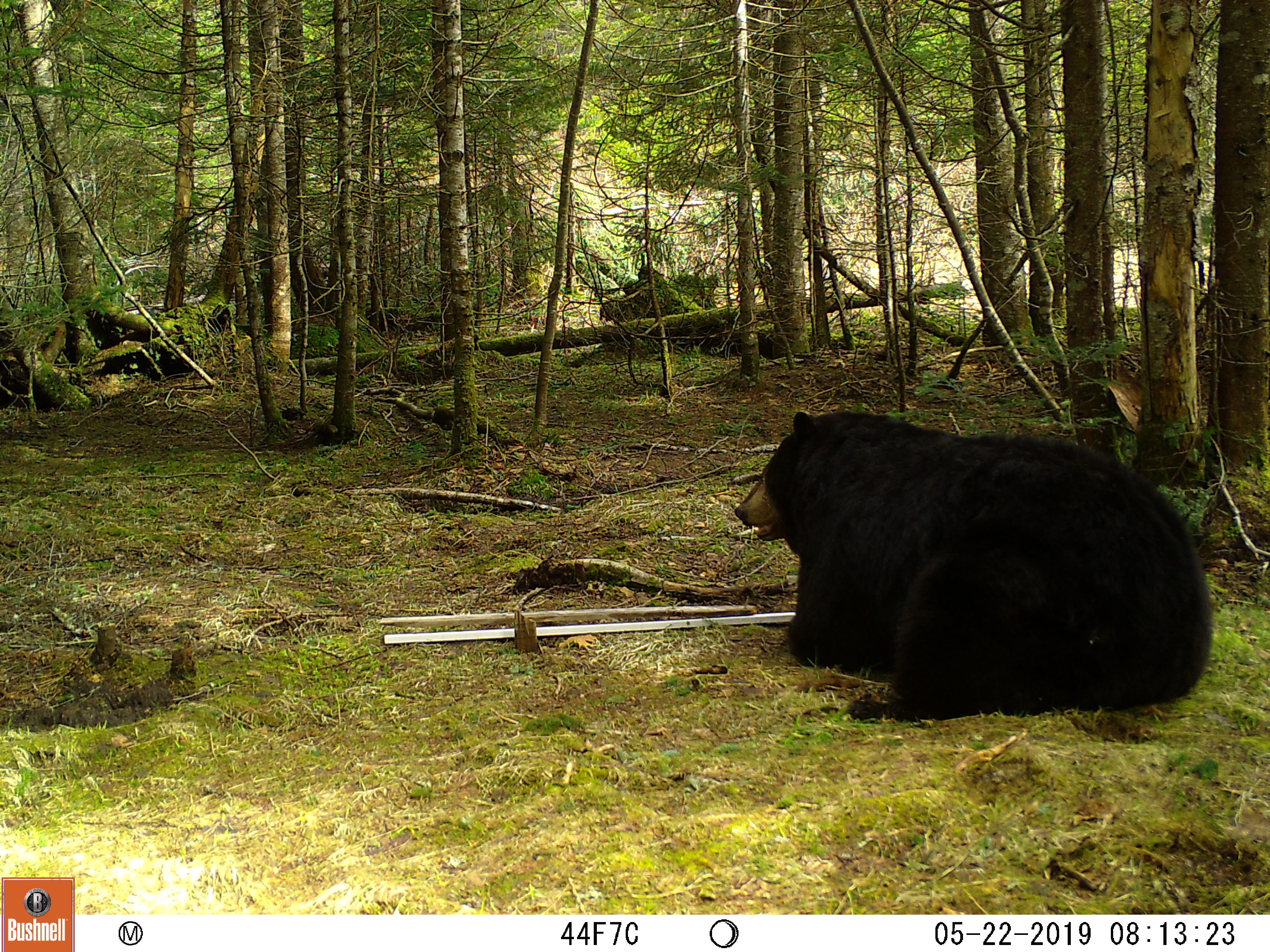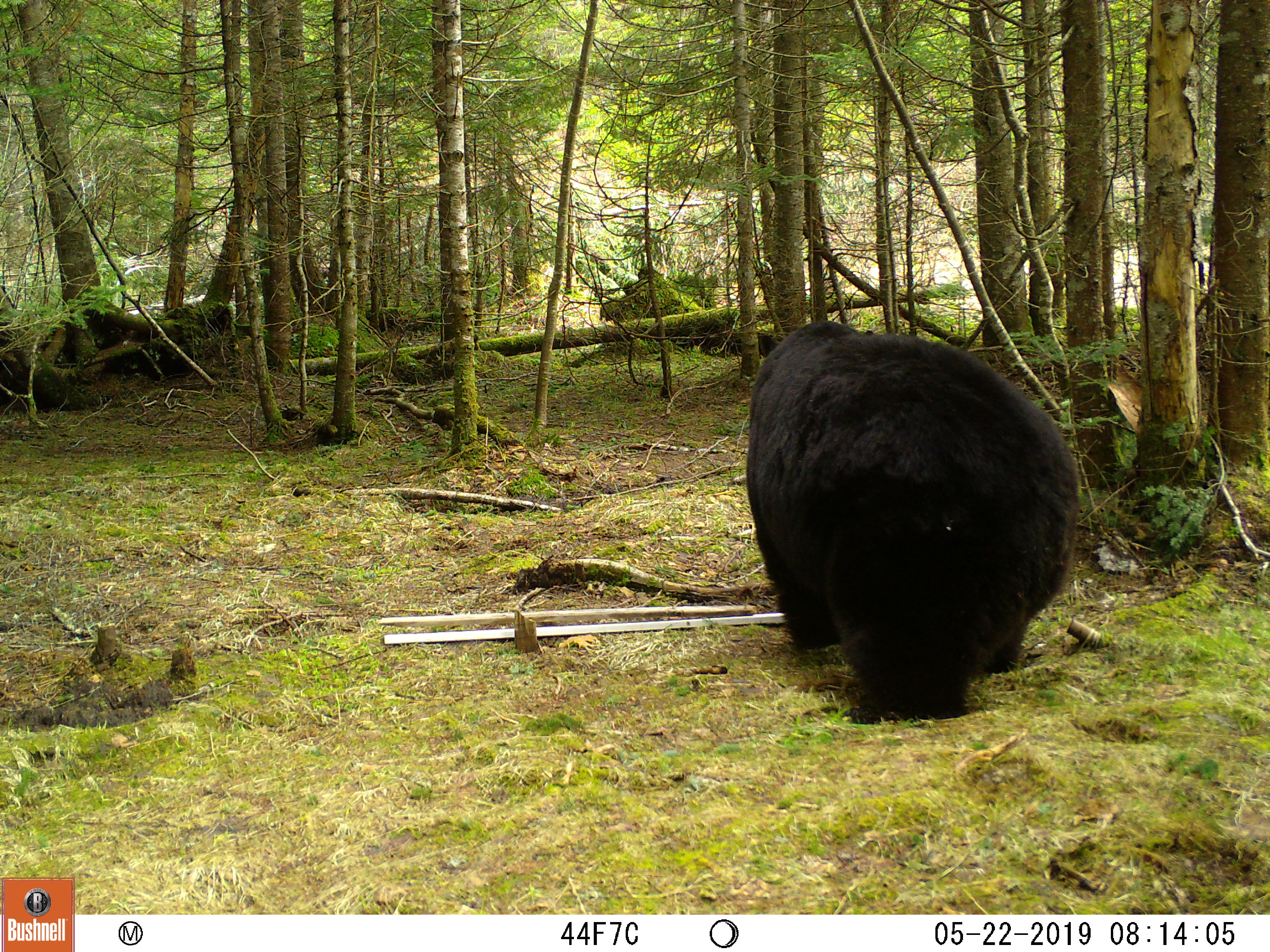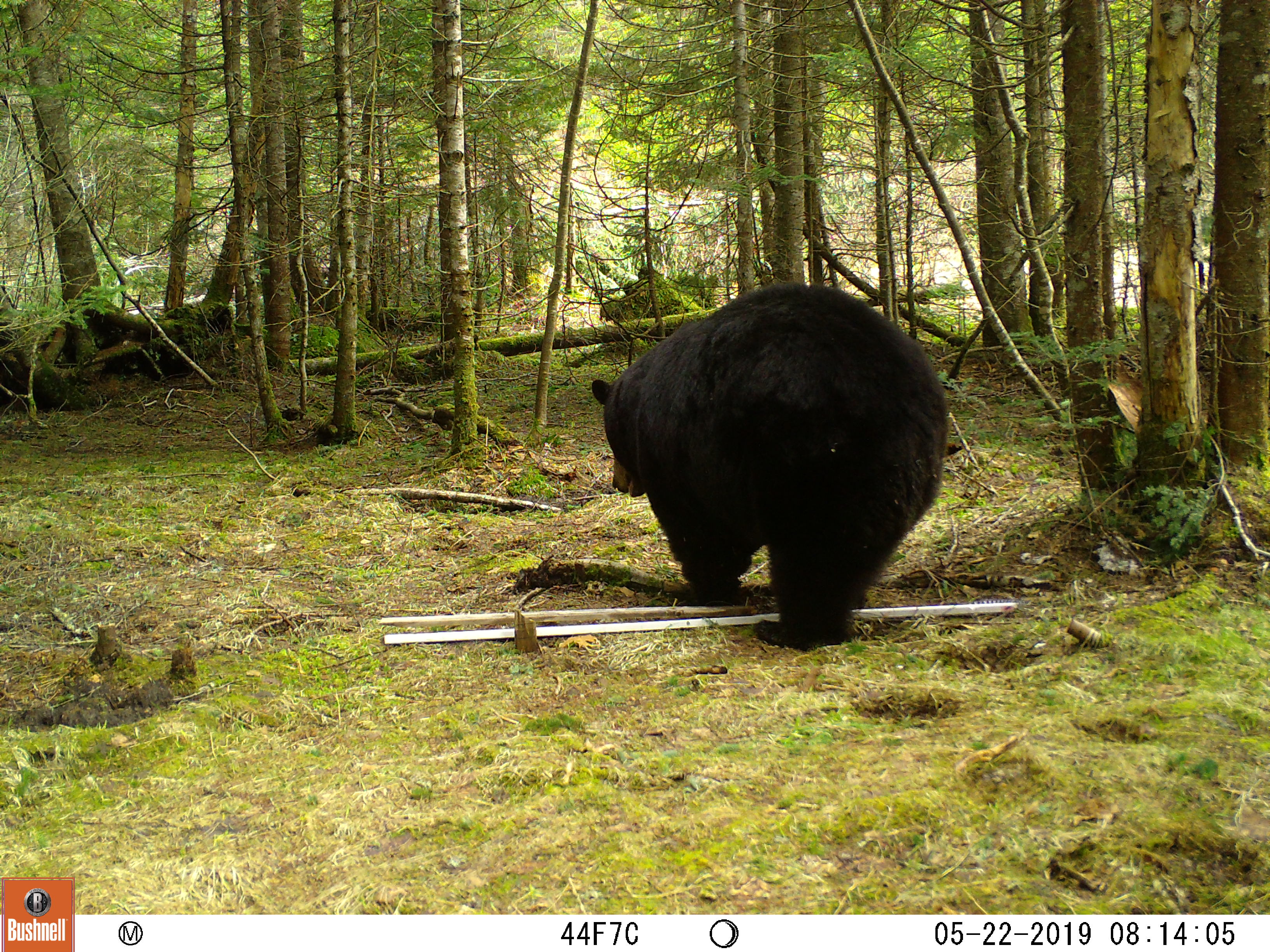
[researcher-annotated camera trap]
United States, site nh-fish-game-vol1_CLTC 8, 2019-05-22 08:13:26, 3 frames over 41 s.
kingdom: Animalia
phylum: Chordata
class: Mammalia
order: Carnivora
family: Ursidae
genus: Ursus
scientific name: Ursus americanus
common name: black bear